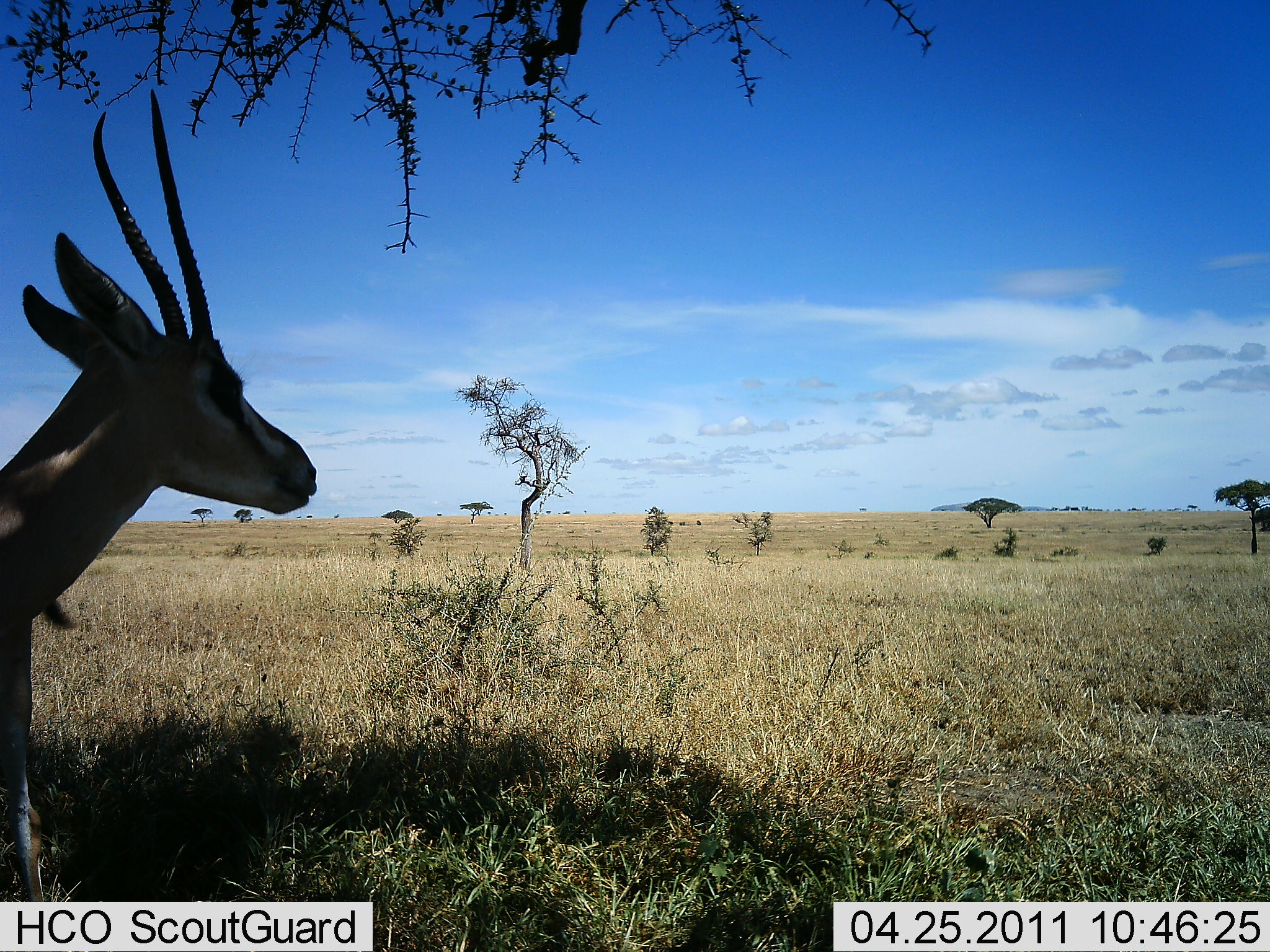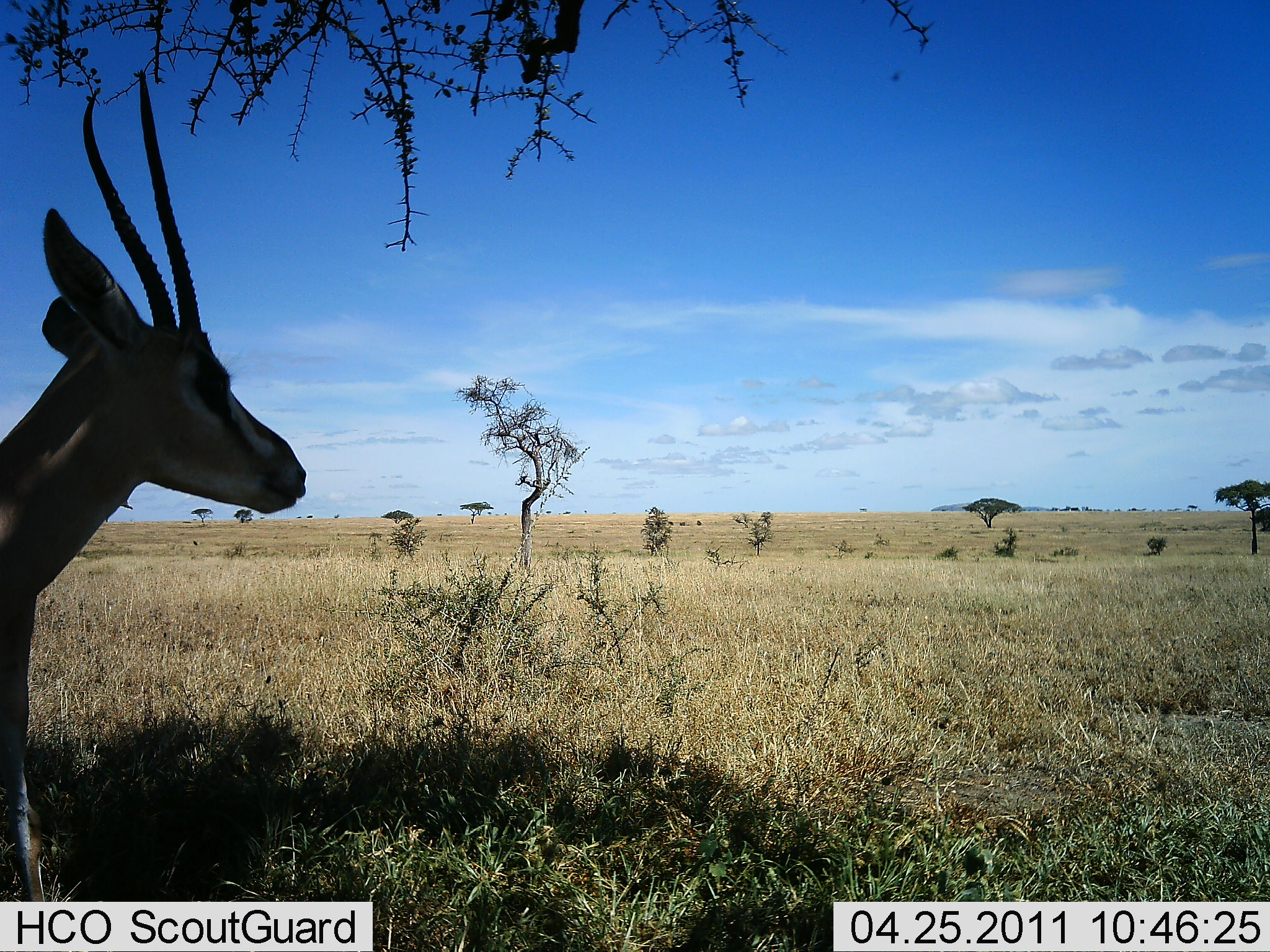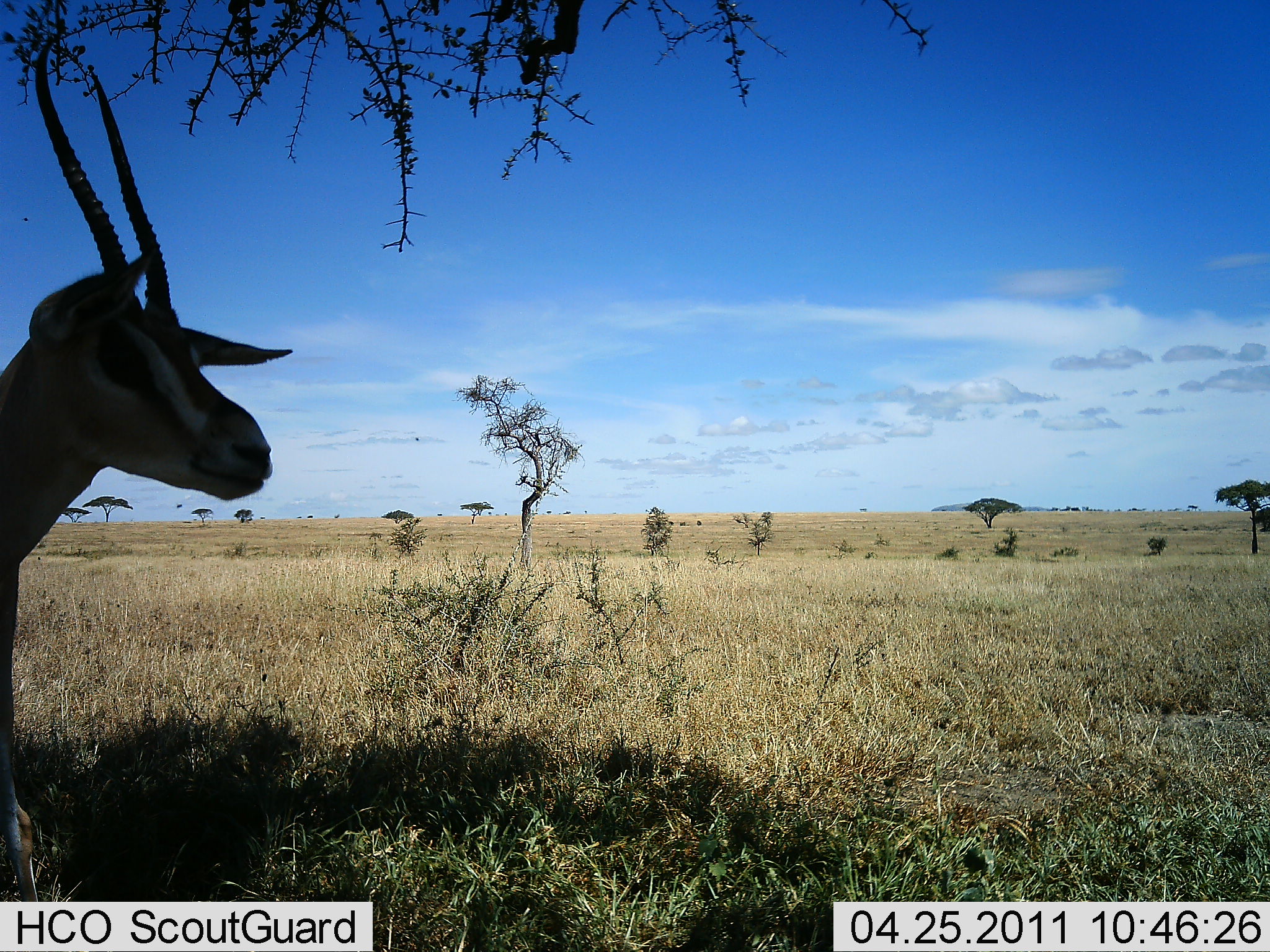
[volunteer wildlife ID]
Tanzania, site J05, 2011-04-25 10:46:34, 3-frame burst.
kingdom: Animalia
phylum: Chordata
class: Mammalia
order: Artiodactyla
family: Bovidae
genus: Nanger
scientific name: Nanger granti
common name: grant's gazelle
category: gazellegrants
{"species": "gazellegrants (grant's gazelle) (Nanger granti)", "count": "1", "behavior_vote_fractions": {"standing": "80%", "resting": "10%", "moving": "10%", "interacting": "0%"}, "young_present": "0%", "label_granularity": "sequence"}